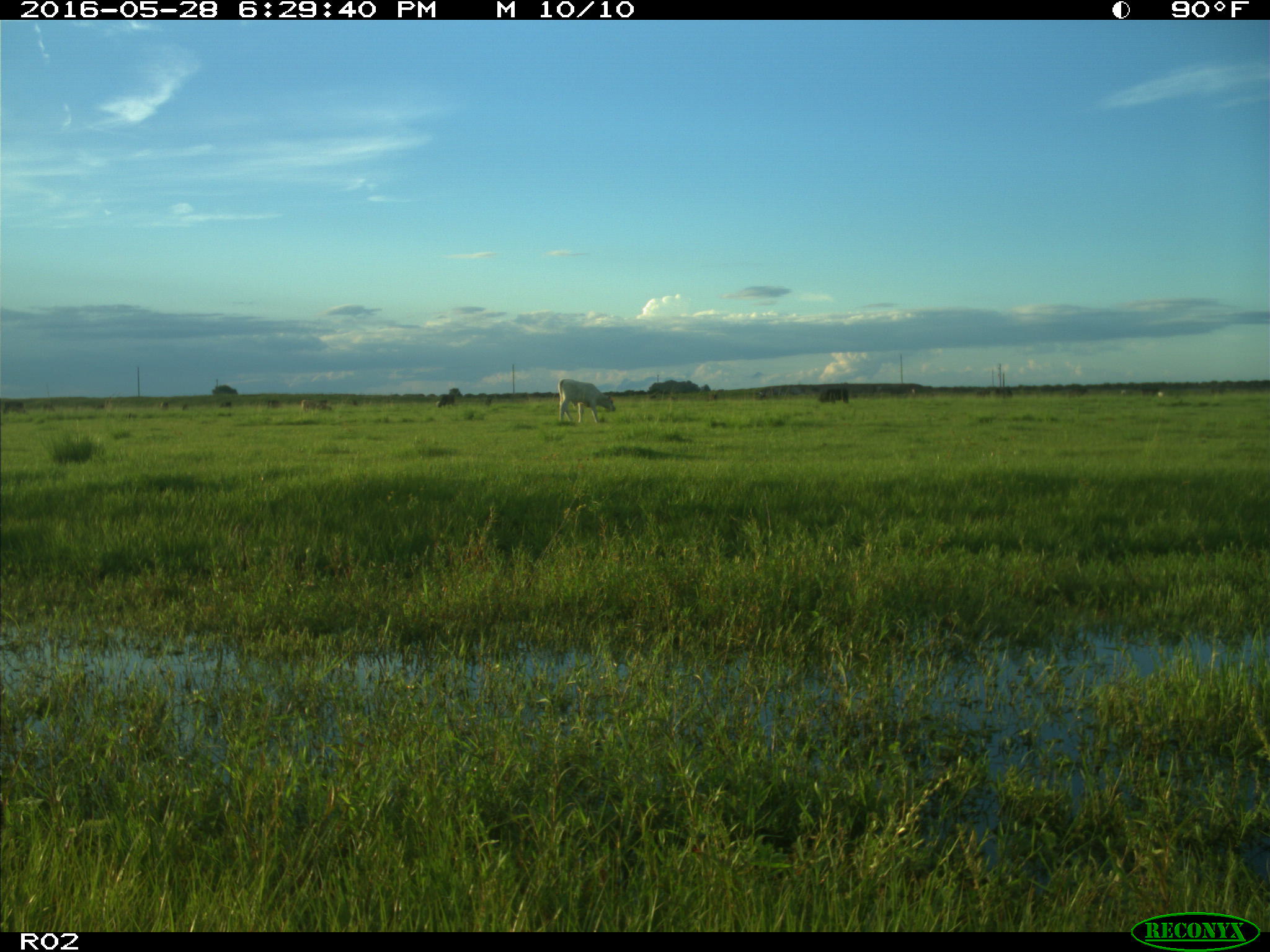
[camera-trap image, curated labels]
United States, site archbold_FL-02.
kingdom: Animalia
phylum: Chordata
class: Mammalia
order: Artiodactyla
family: Bovidae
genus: Bos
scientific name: Bos taurus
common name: domestic cow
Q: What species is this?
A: Bos taurus (domestic cow).